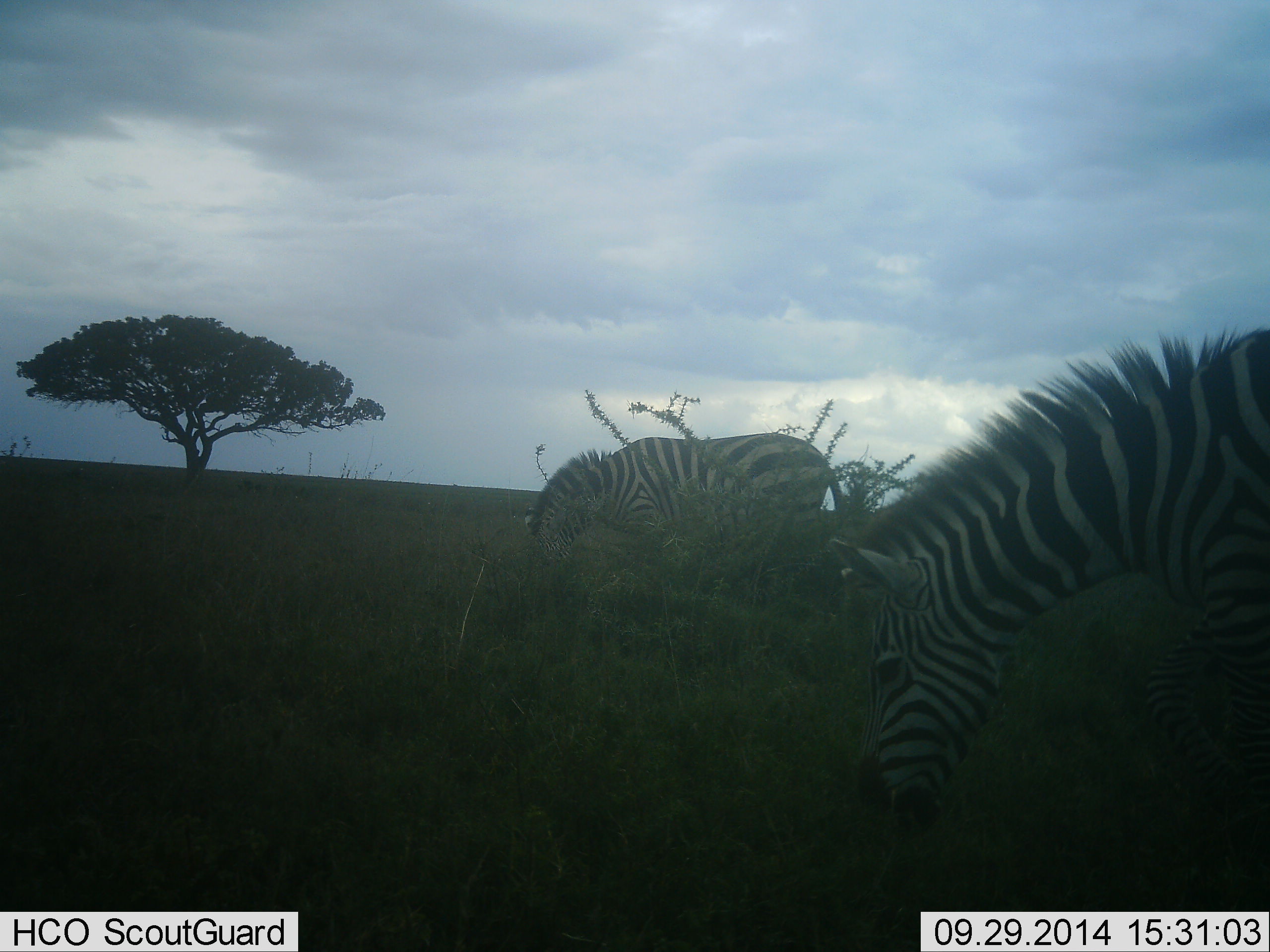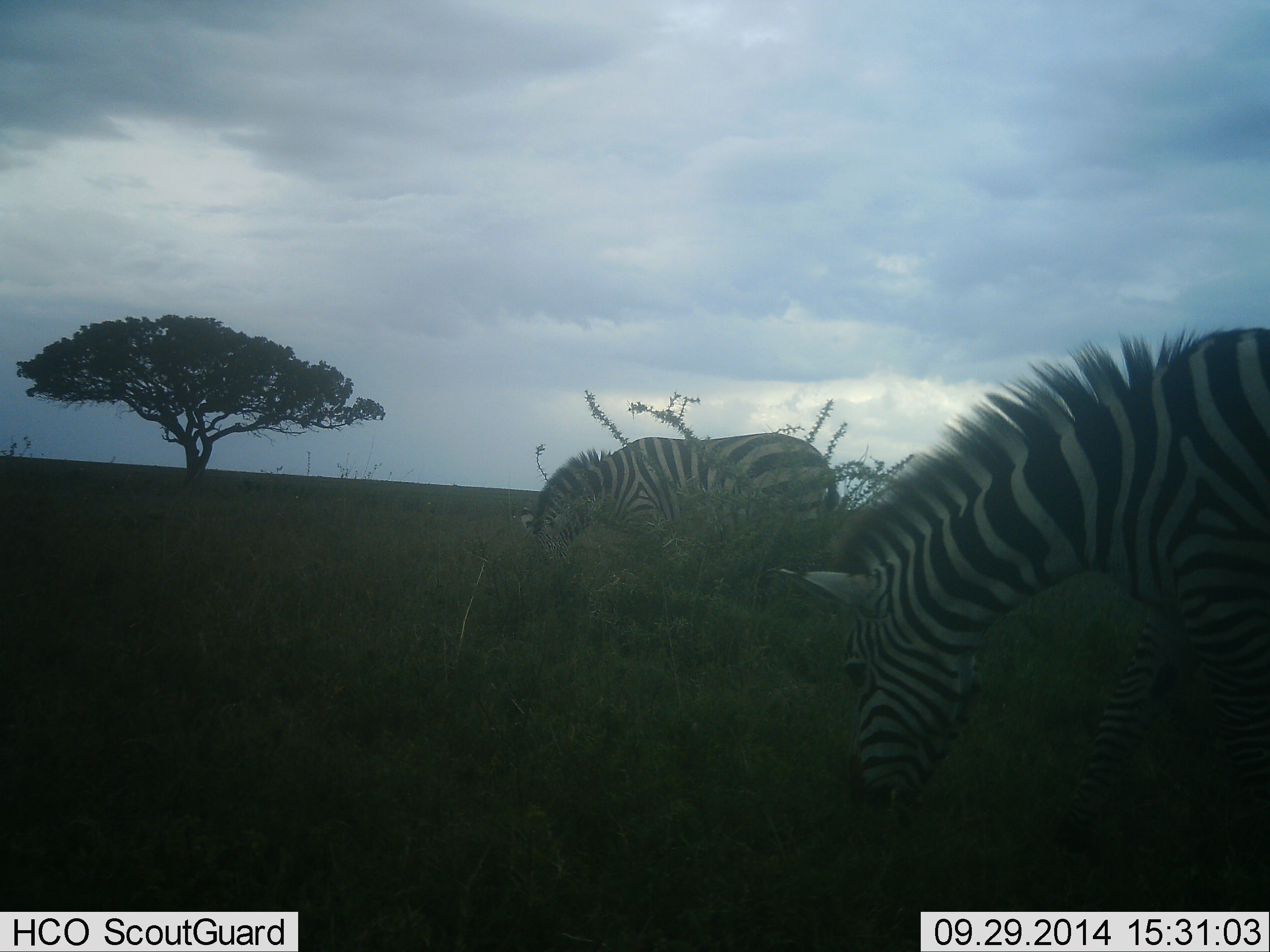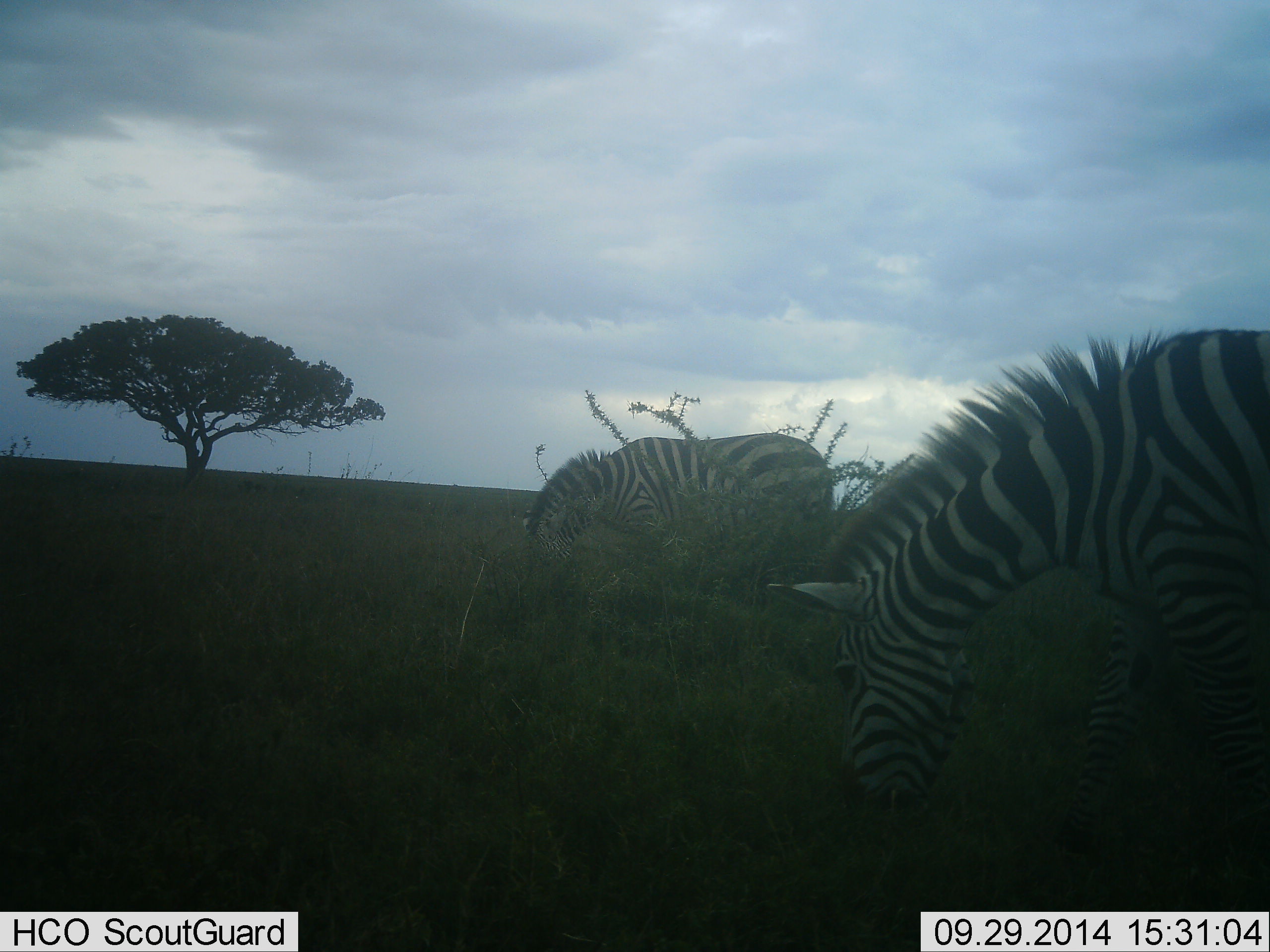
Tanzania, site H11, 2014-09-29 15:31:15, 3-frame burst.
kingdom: Animalia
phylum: Chordata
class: Mammalia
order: Perissodactyla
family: Equidae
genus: Equus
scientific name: Equus quagga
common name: plains zebra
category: zebra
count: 2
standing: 40%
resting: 0%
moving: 0%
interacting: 0%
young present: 0%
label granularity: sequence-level